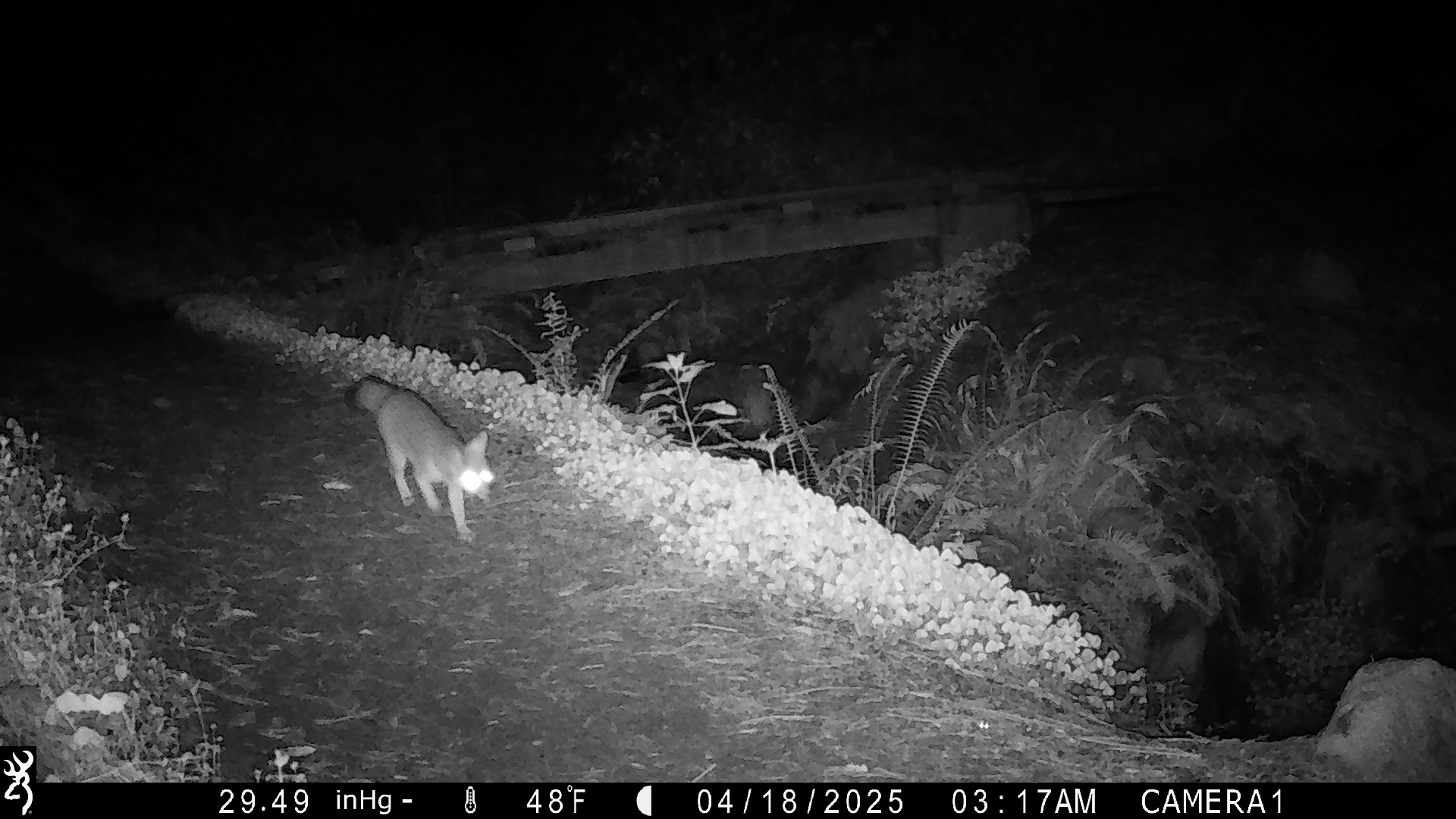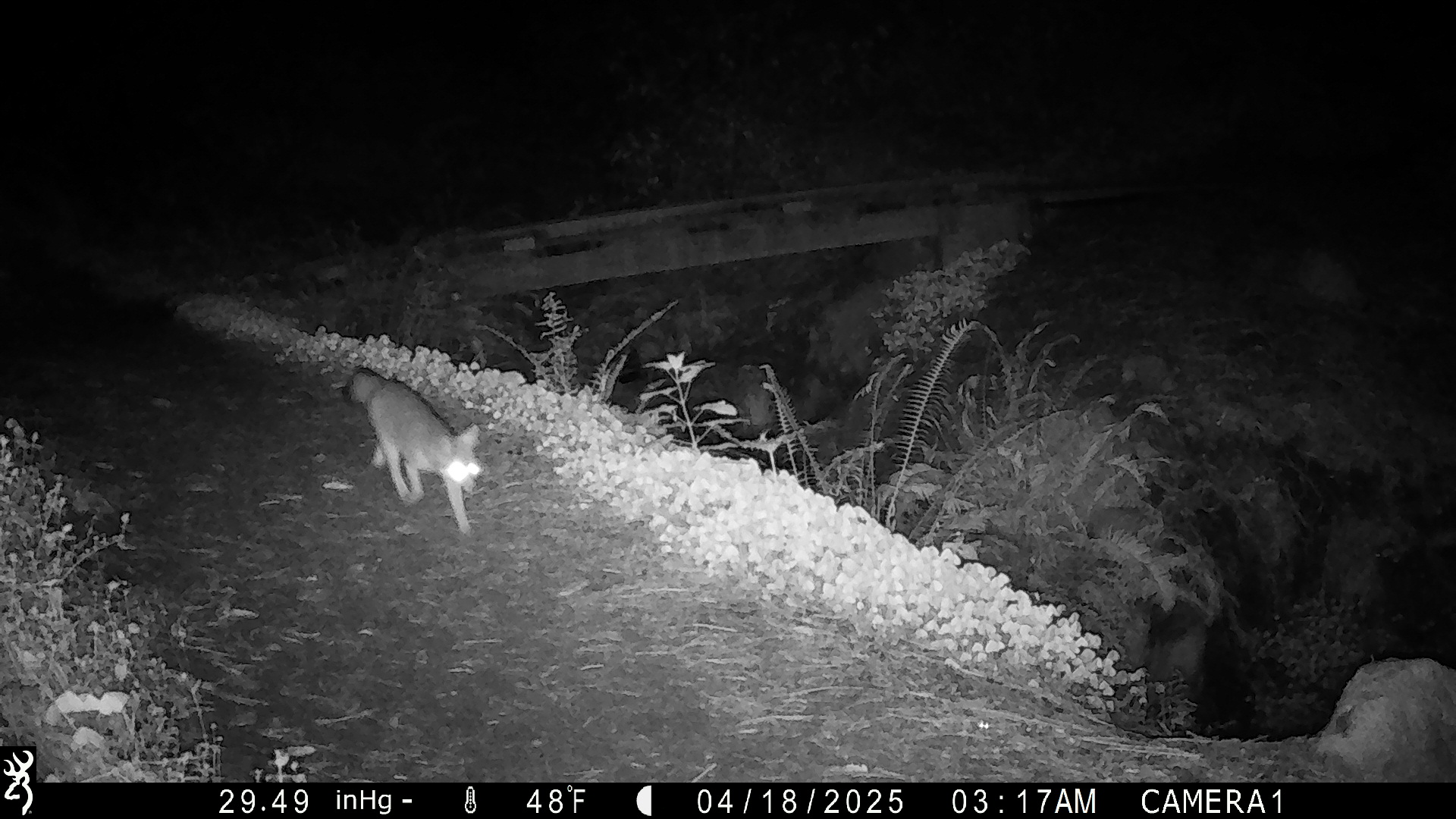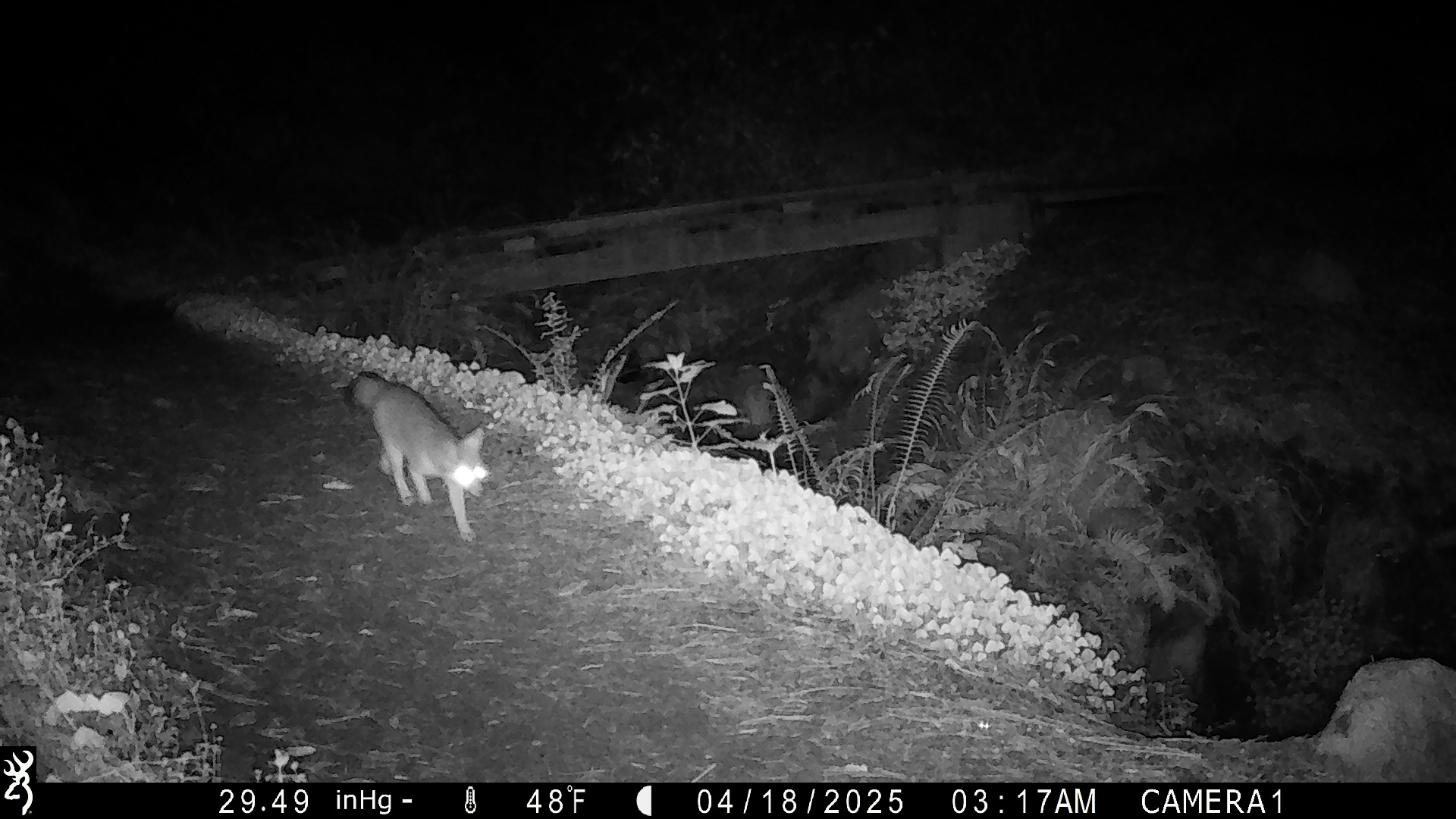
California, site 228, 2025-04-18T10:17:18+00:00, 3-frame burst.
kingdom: Animalia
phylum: Chordata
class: Mammalia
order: Carnivora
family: Canidae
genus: Urocyon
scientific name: Urocyon cinereoargenteus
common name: gray fox